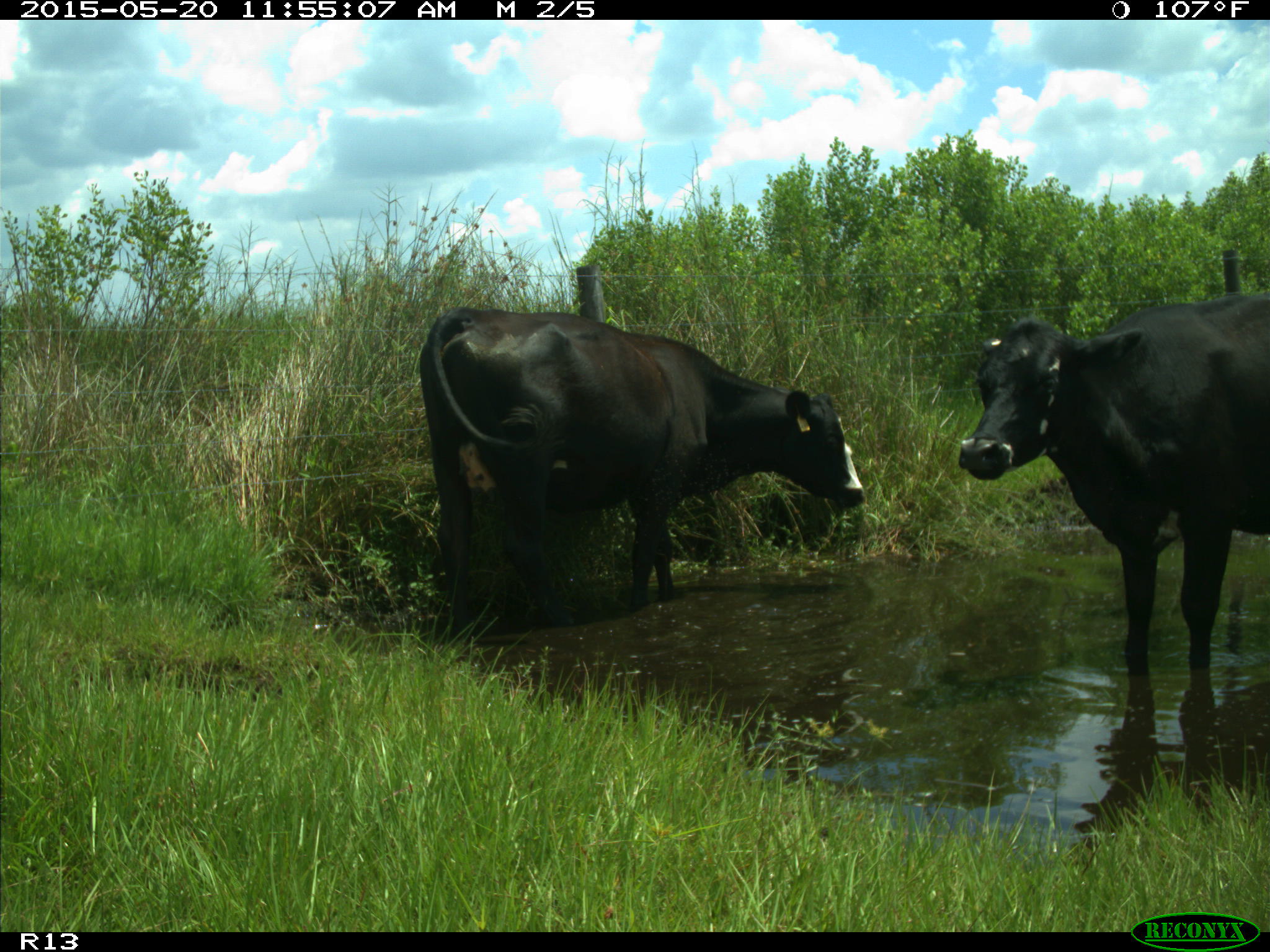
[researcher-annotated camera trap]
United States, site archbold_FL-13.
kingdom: Animalia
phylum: Chordata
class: Mammalia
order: Artiodactyla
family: Bovidae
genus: Bos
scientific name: Bos taurus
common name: domestic cow